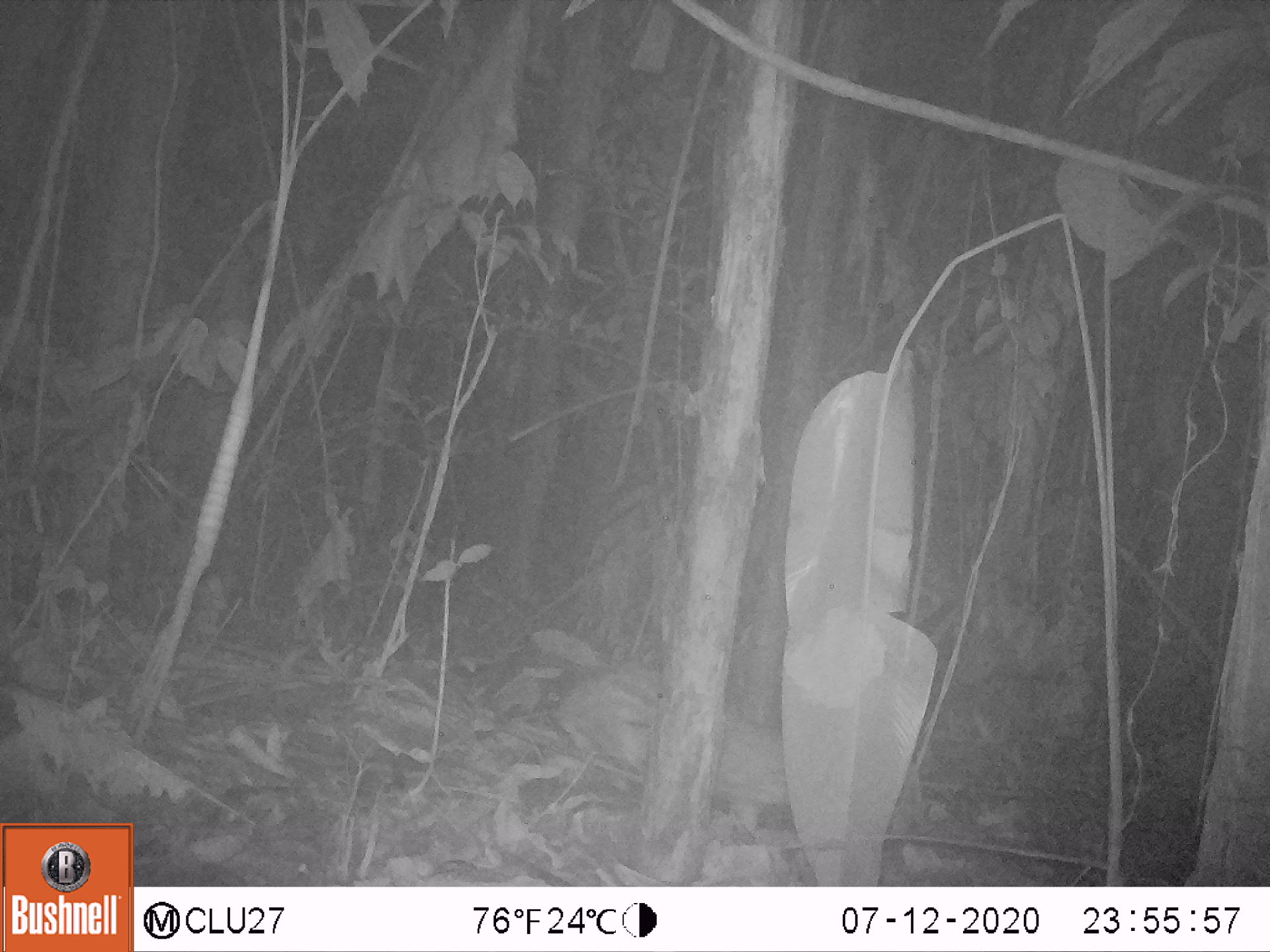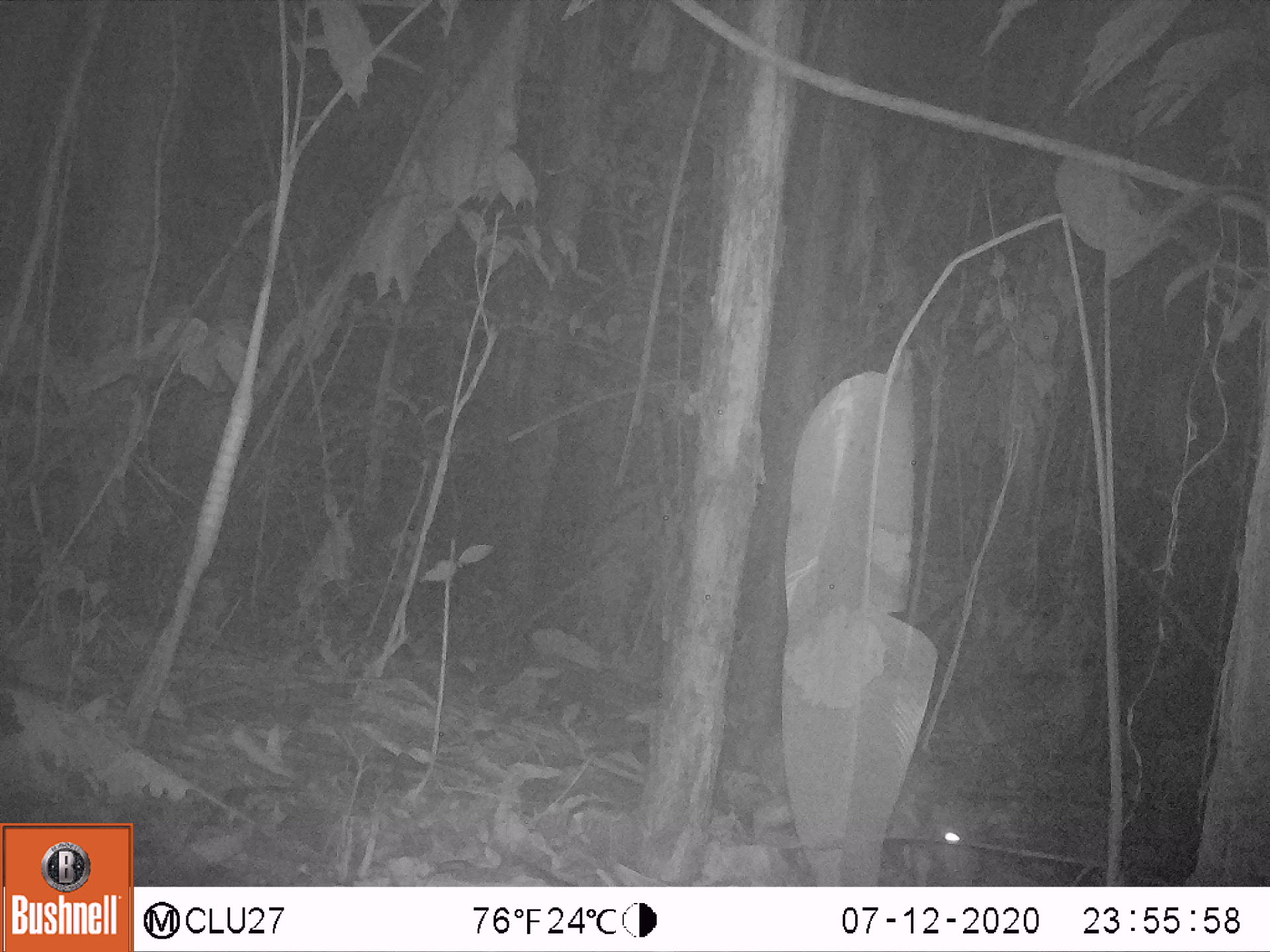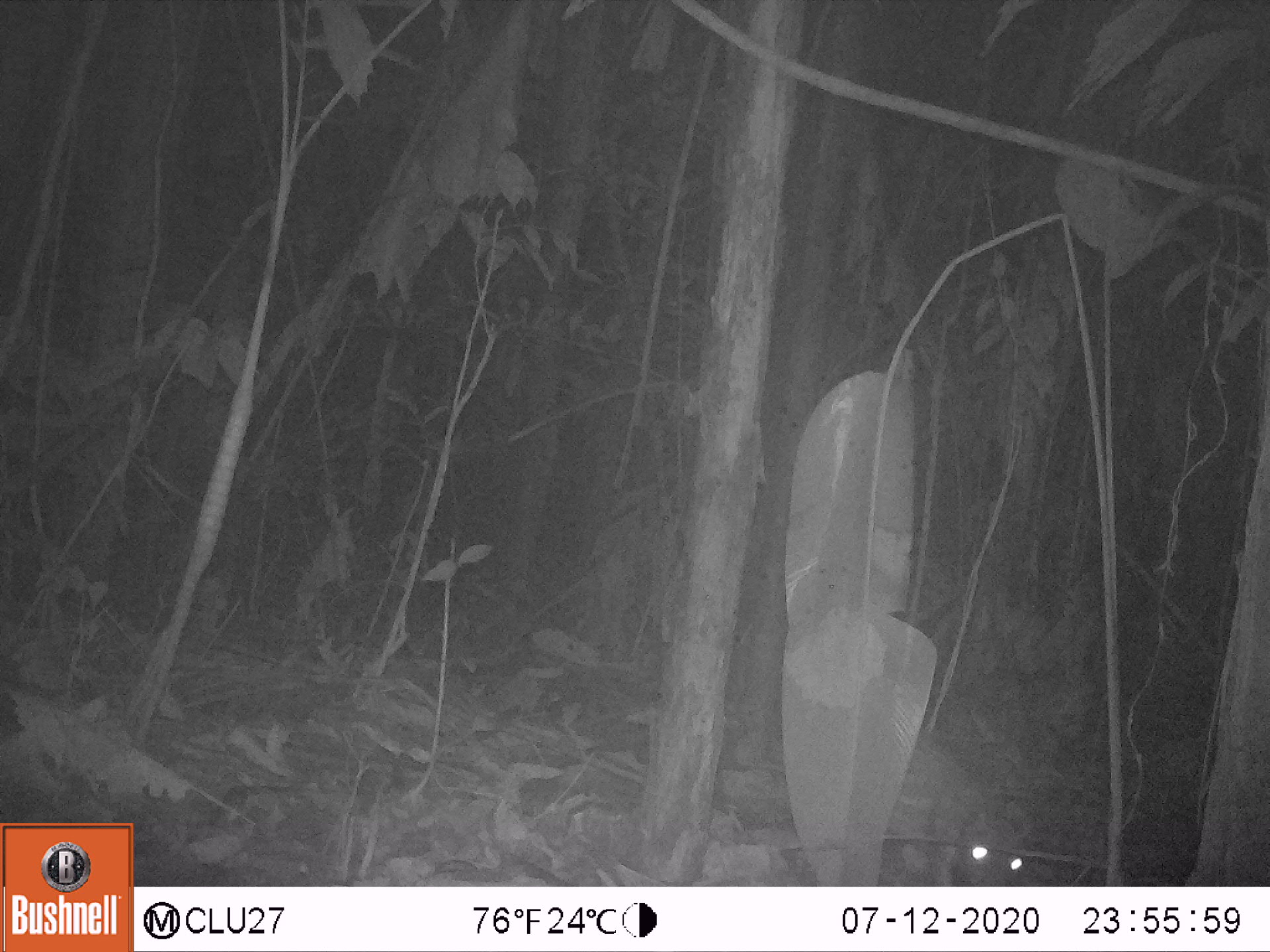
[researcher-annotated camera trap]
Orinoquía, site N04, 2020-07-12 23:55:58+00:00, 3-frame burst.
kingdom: Animalia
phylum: Chordata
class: Mammalia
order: Rodentia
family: Cuniculidae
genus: Cuniculus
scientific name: Cuniculus paca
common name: spotted paca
Spotted paca (Cuniculus paca).